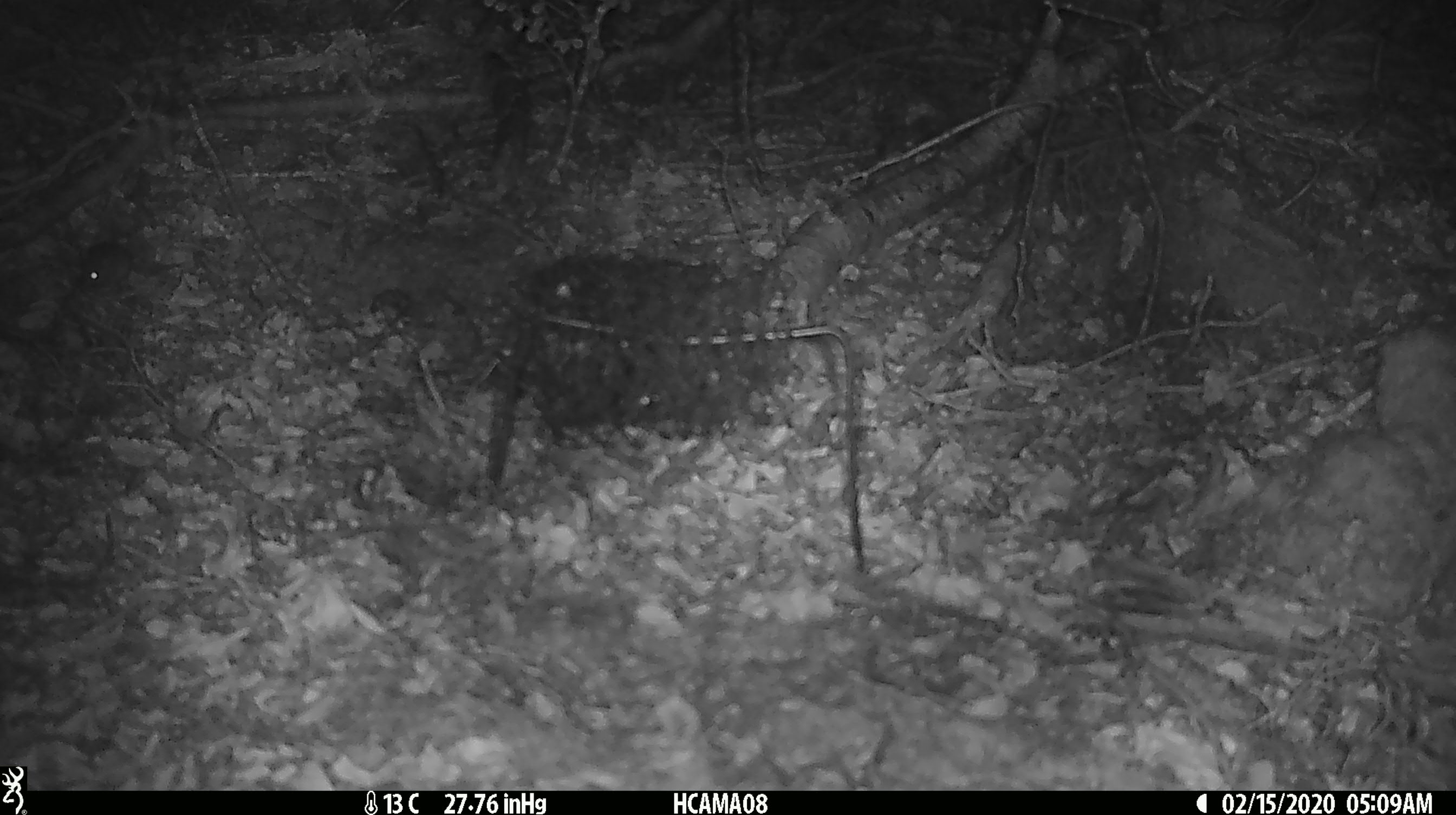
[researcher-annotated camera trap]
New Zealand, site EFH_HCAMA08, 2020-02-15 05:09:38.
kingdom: Animalia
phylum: Chordata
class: Mammalia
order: Rodentia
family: Muridae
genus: Mus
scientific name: Mus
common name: mouse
Mouse (Mus).